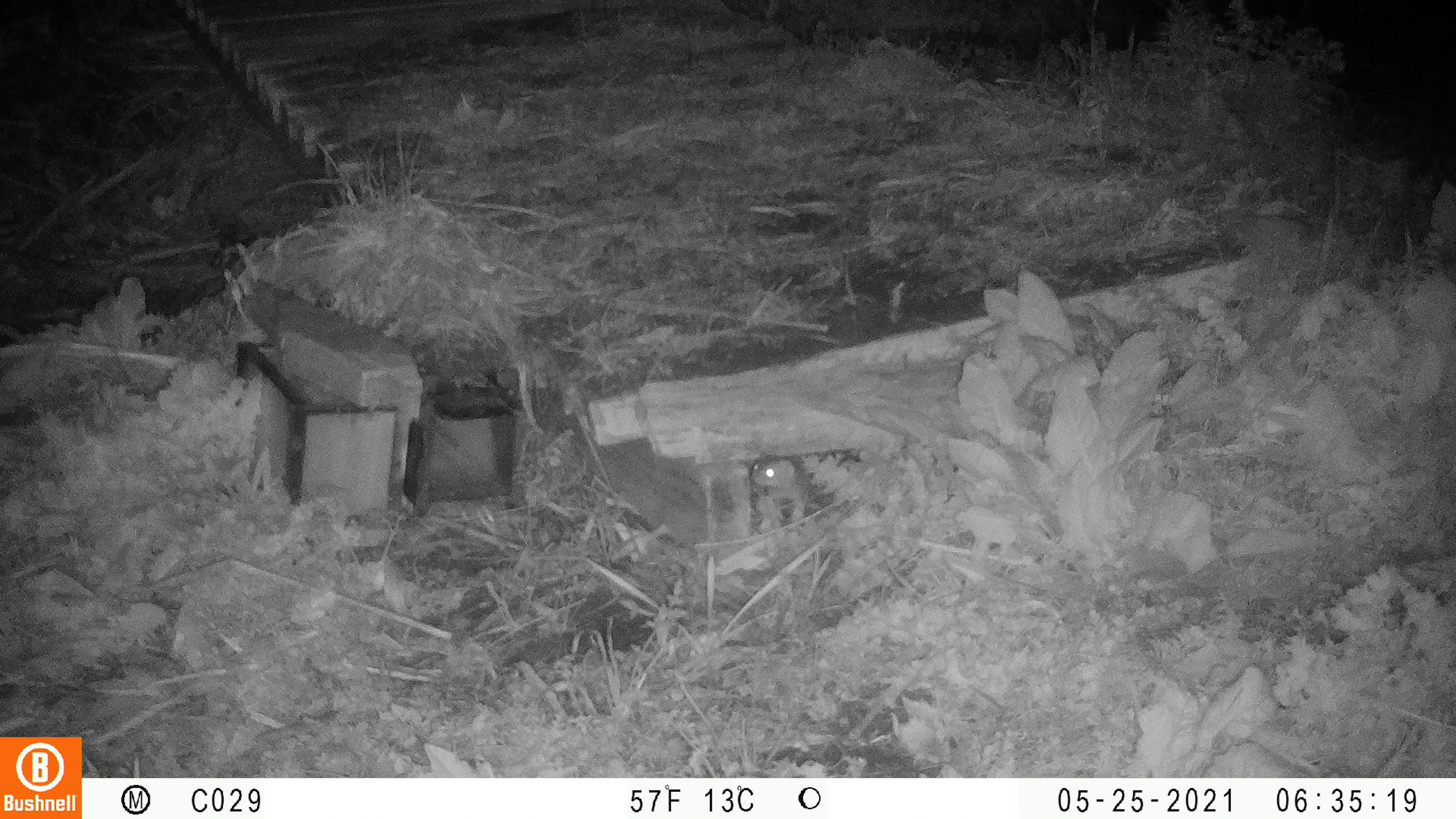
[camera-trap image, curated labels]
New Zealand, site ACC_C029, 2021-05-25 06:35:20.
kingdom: Animalia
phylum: Chordata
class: Mammalia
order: Carnivora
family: Mustelidae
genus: Mustela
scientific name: Mustela erminea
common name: stoat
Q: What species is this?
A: Stoat (Mustela erminea).